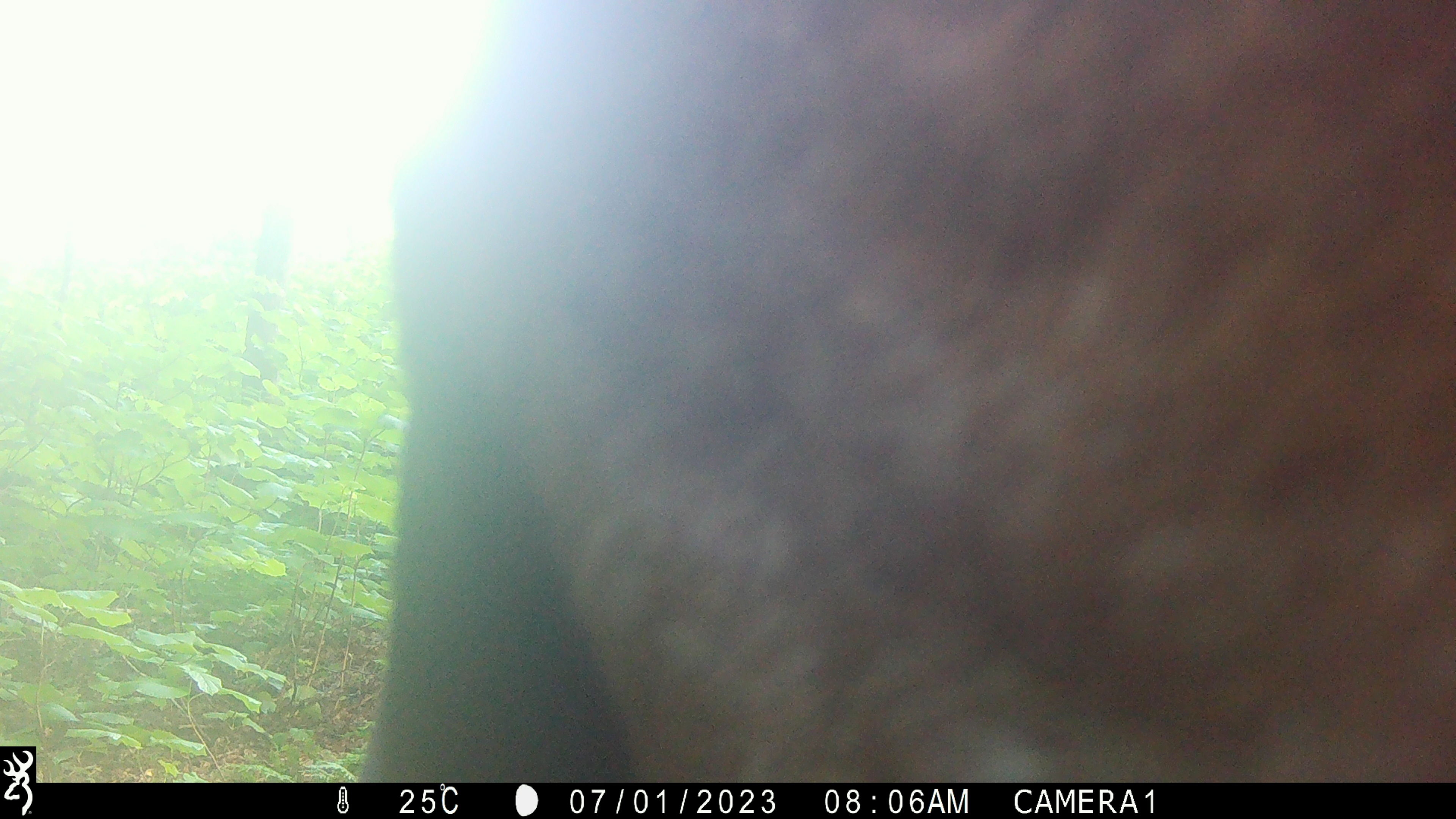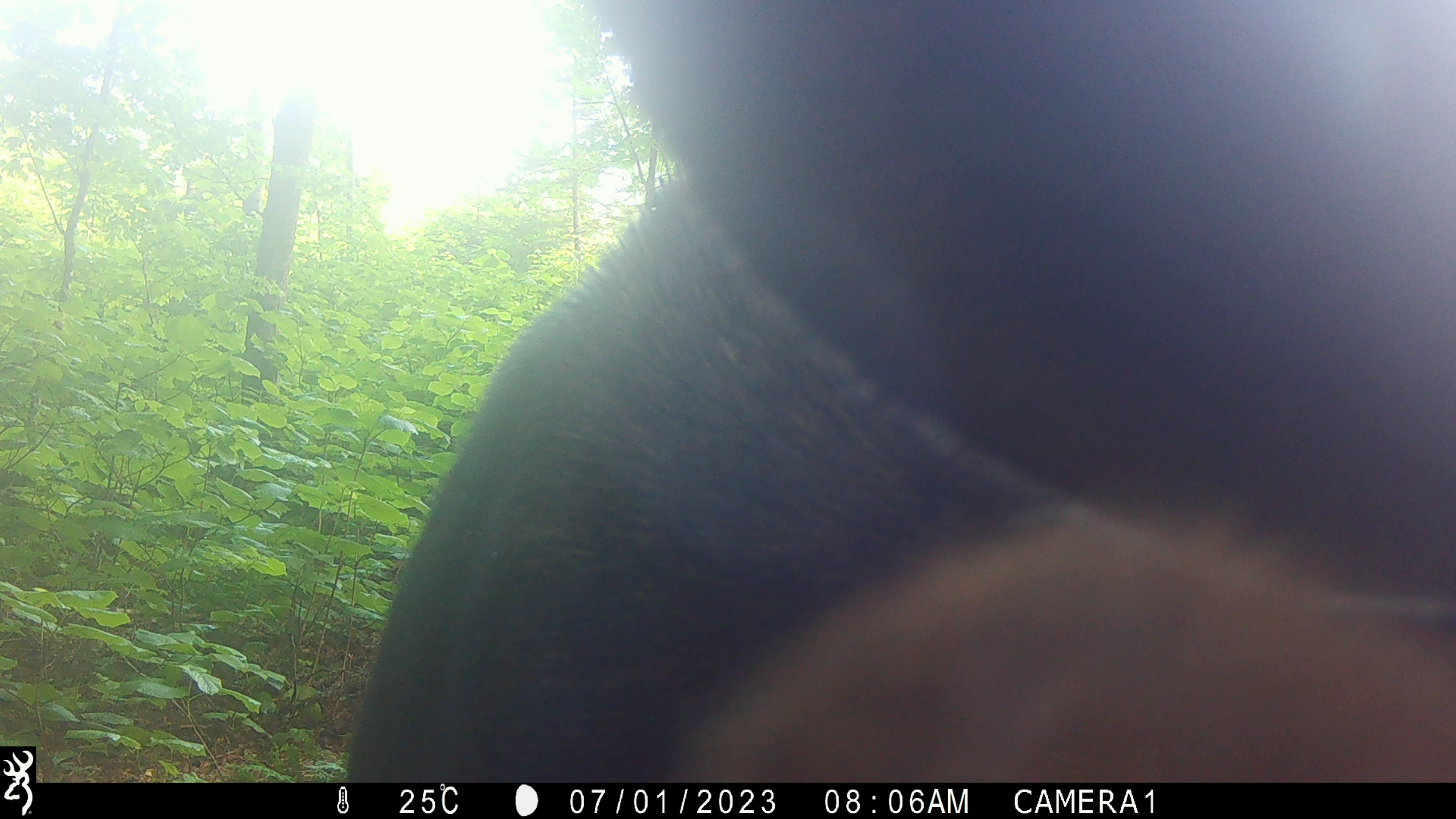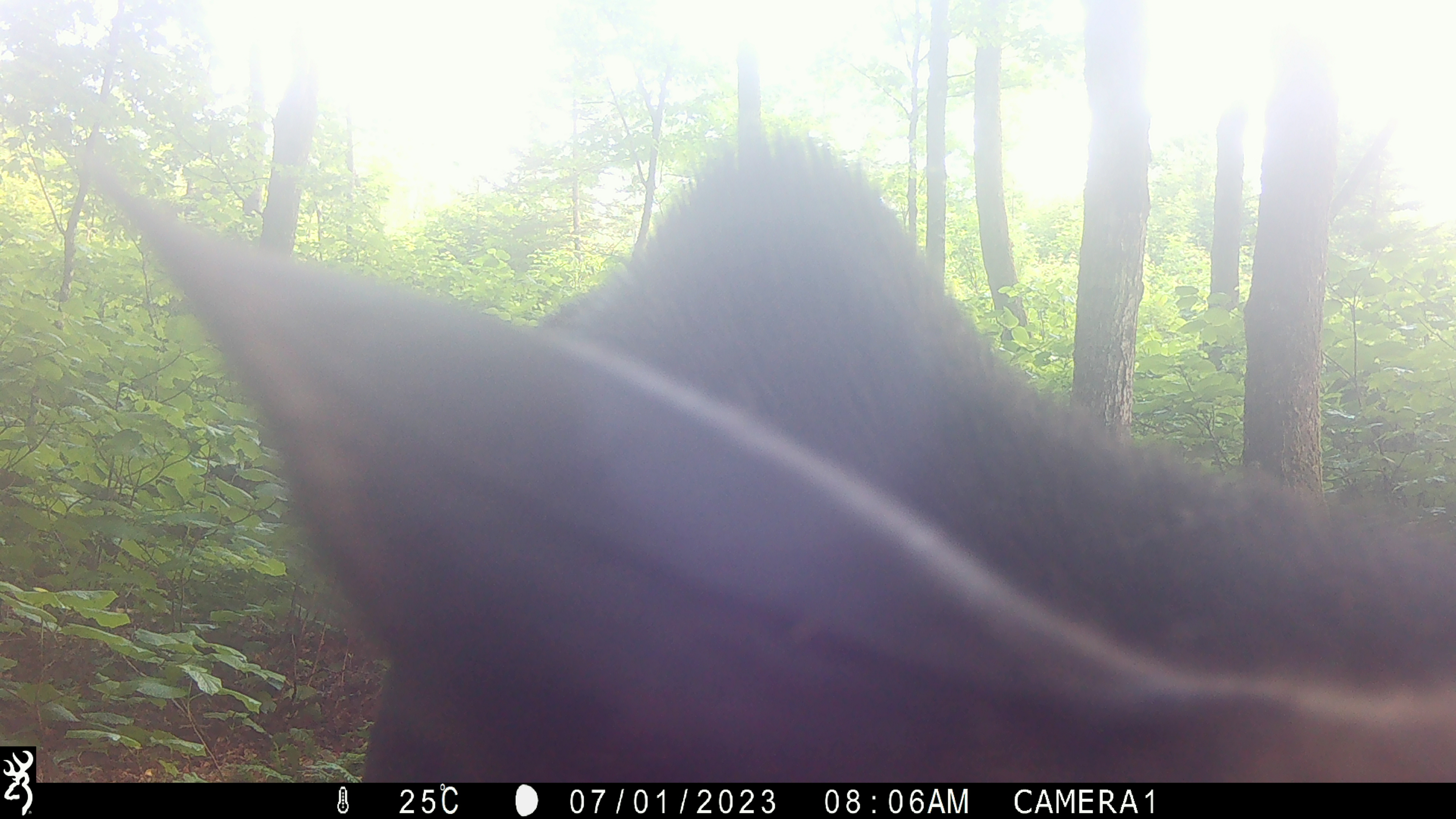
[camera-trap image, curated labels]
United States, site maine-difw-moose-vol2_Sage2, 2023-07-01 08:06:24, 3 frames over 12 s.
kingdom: Animalia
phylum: Chordata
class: Mammalia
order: Artiodactyla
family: Cervidae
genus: Alces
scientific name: Alces alces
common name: moose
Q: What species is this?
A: Moose (Alces alces).